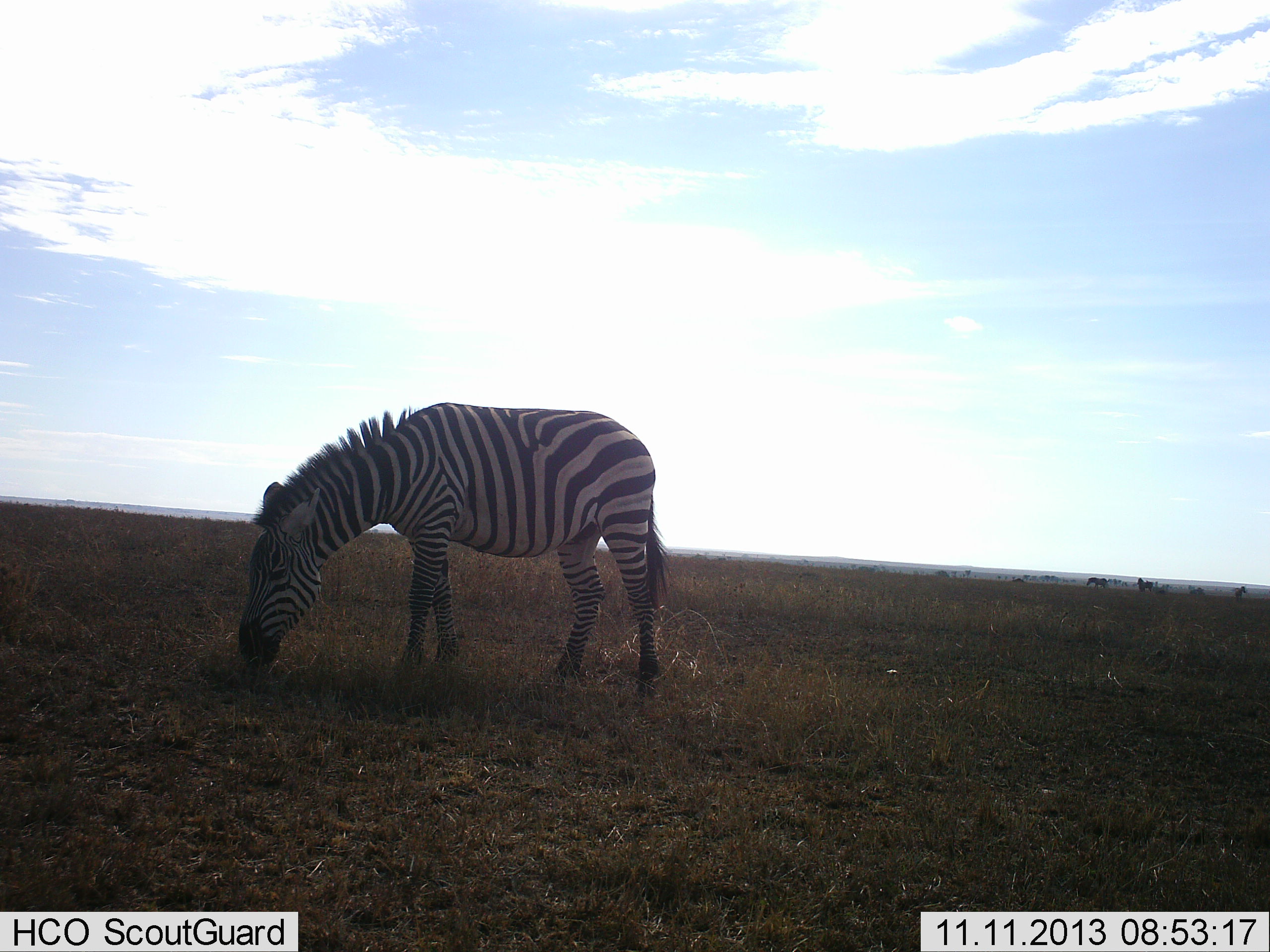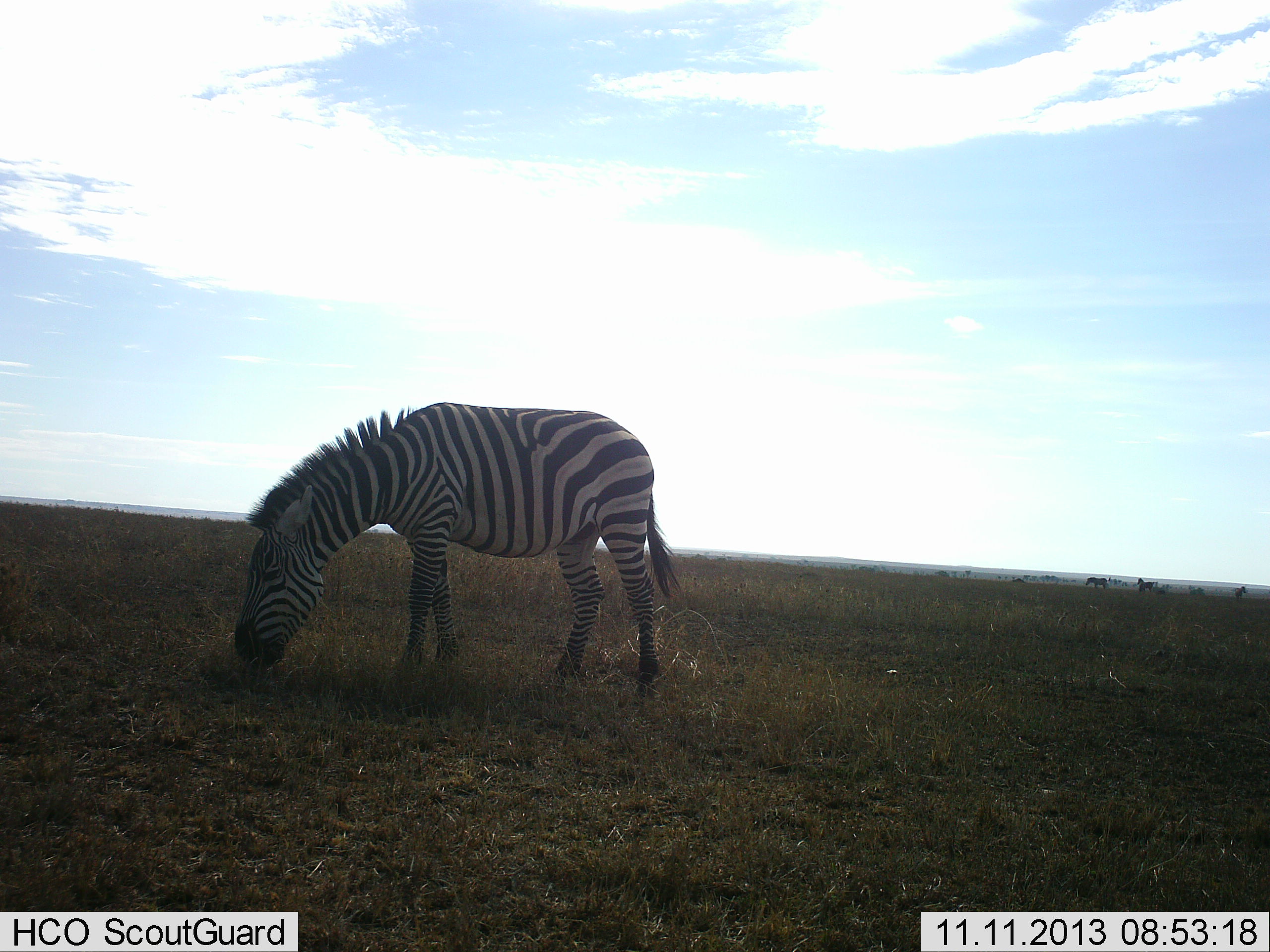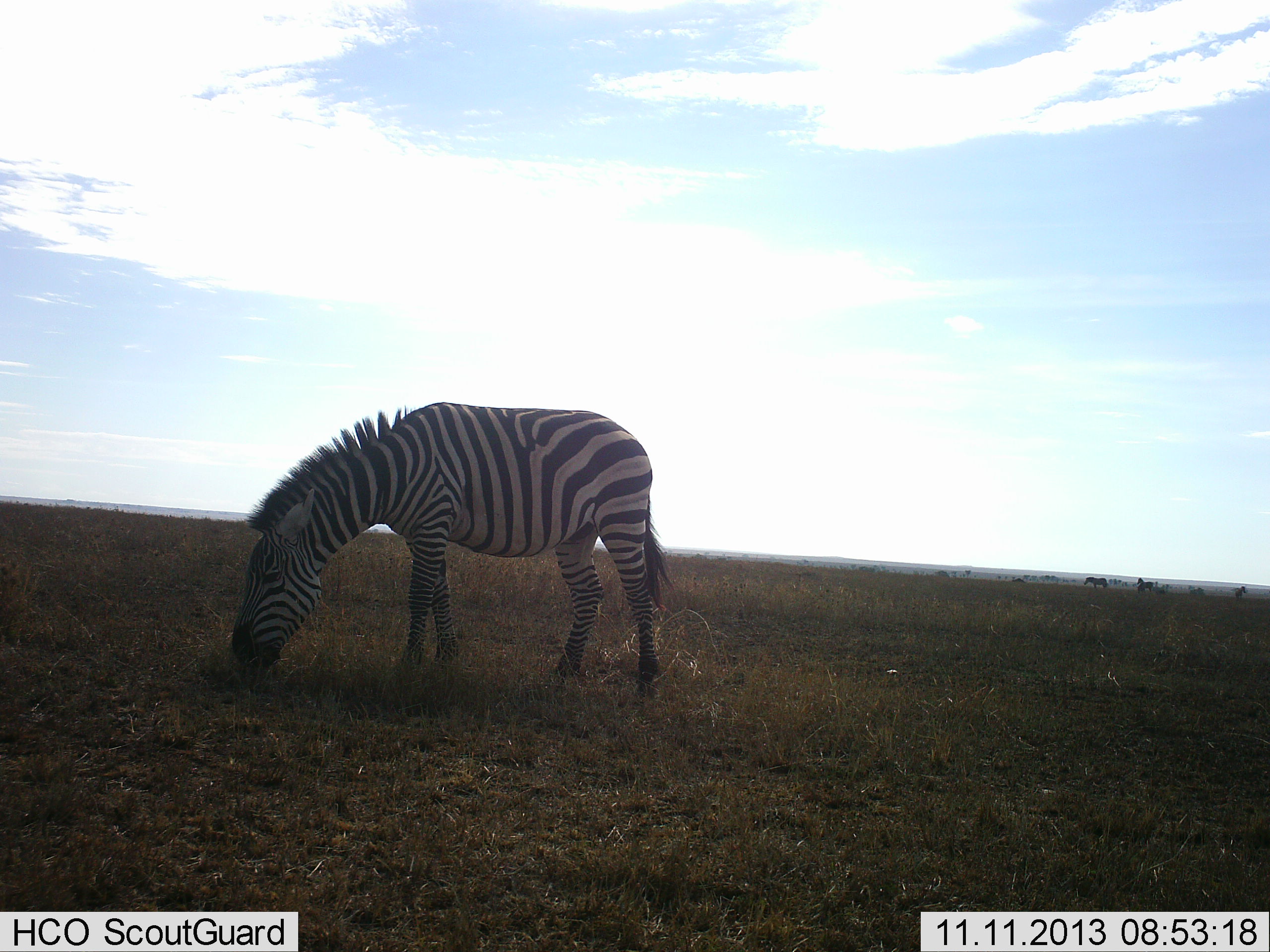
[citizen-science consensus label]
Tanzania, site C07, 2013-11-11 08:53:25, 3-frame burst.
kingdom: Animalia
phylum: Chordata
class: Mammalia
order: Perissodactyla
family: Equidae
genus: Equus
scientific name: Equus quagga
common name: plains zebra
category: zebra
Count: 1.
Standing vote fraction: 20%.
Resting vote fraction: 0%.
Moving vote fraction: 0%.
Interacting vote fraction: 0%.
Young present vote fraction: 0%.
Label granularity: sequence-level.